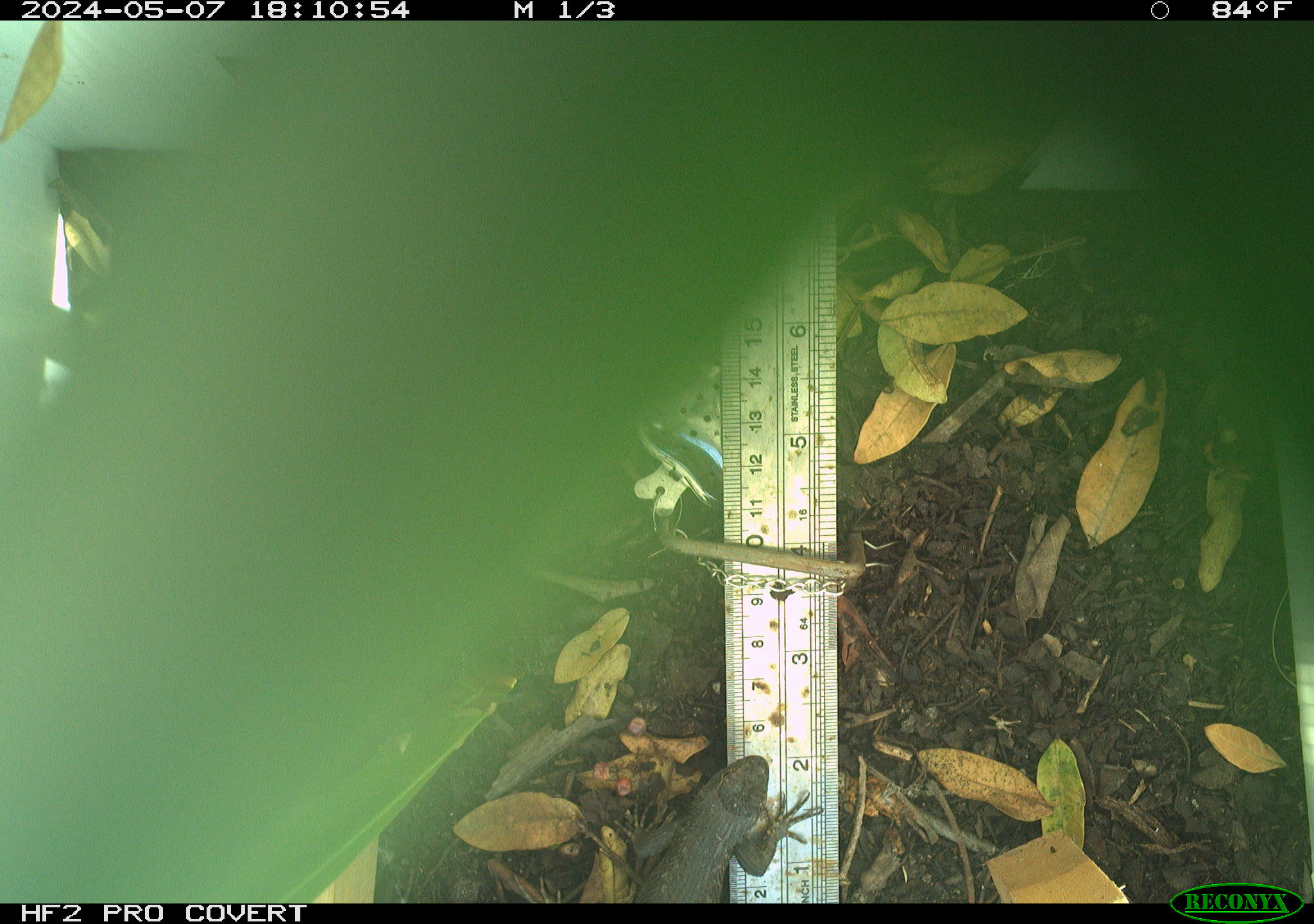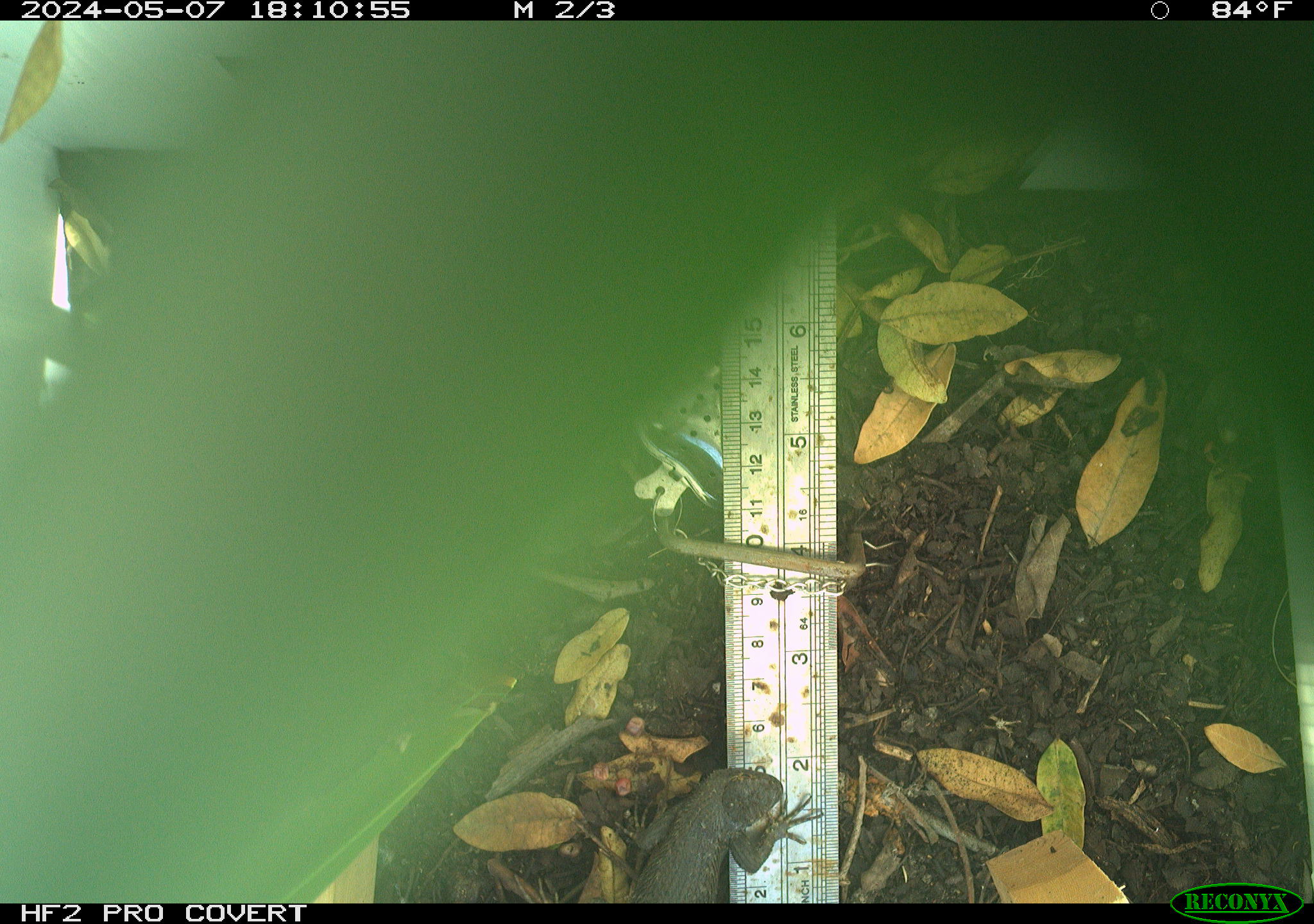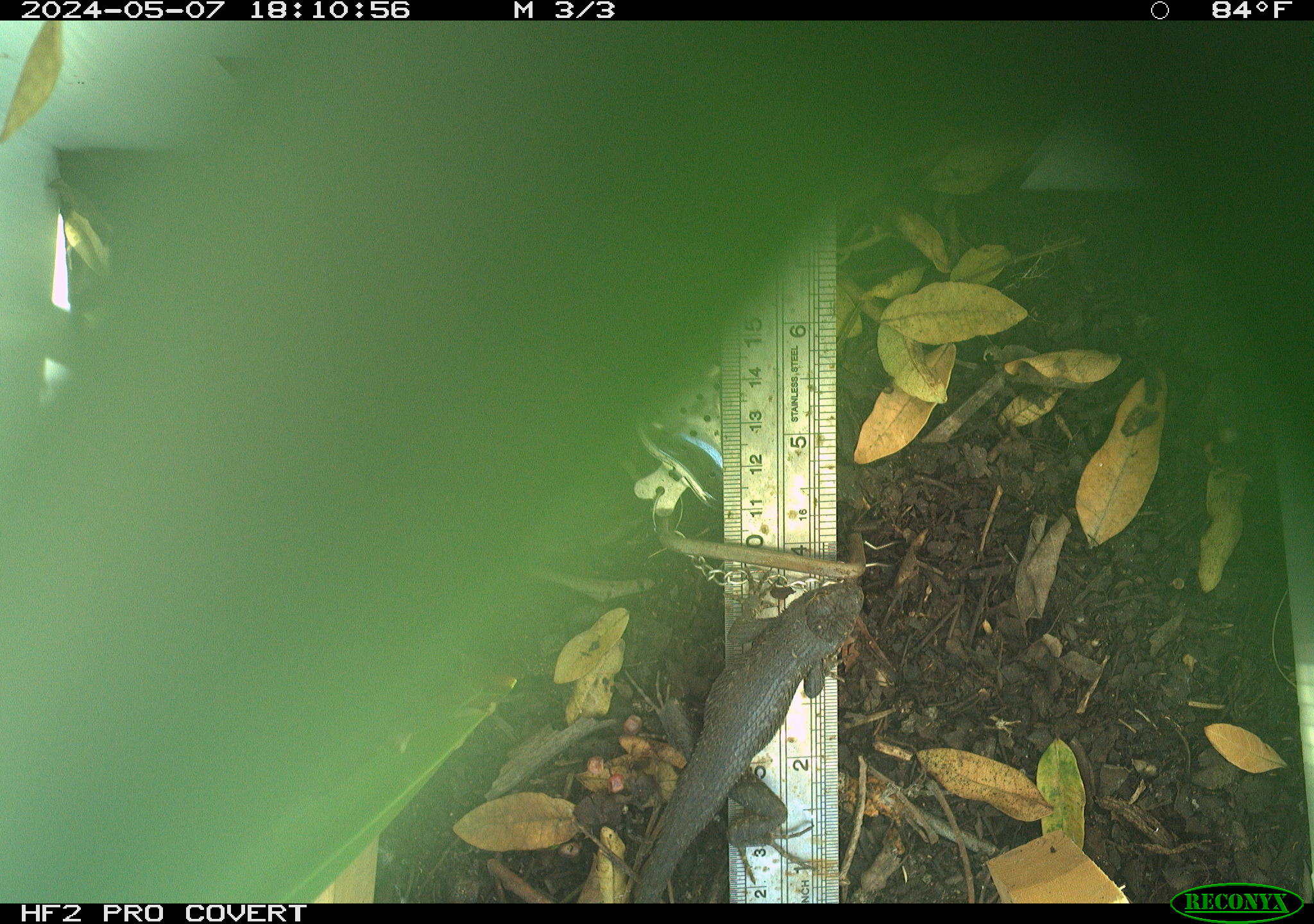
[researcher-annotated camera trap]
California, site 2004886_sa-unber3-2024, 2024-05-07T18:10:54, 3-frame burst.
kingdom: Animalia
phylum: Chordata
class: Reptilia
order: Squamata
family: Phrynosomatidae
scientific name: Phrynosomatidae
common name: phrynosomatid lizards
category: phrynosomatidae family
Phrynosomatidae family (phrynosomatid lizards) (Phrynosomatidae).